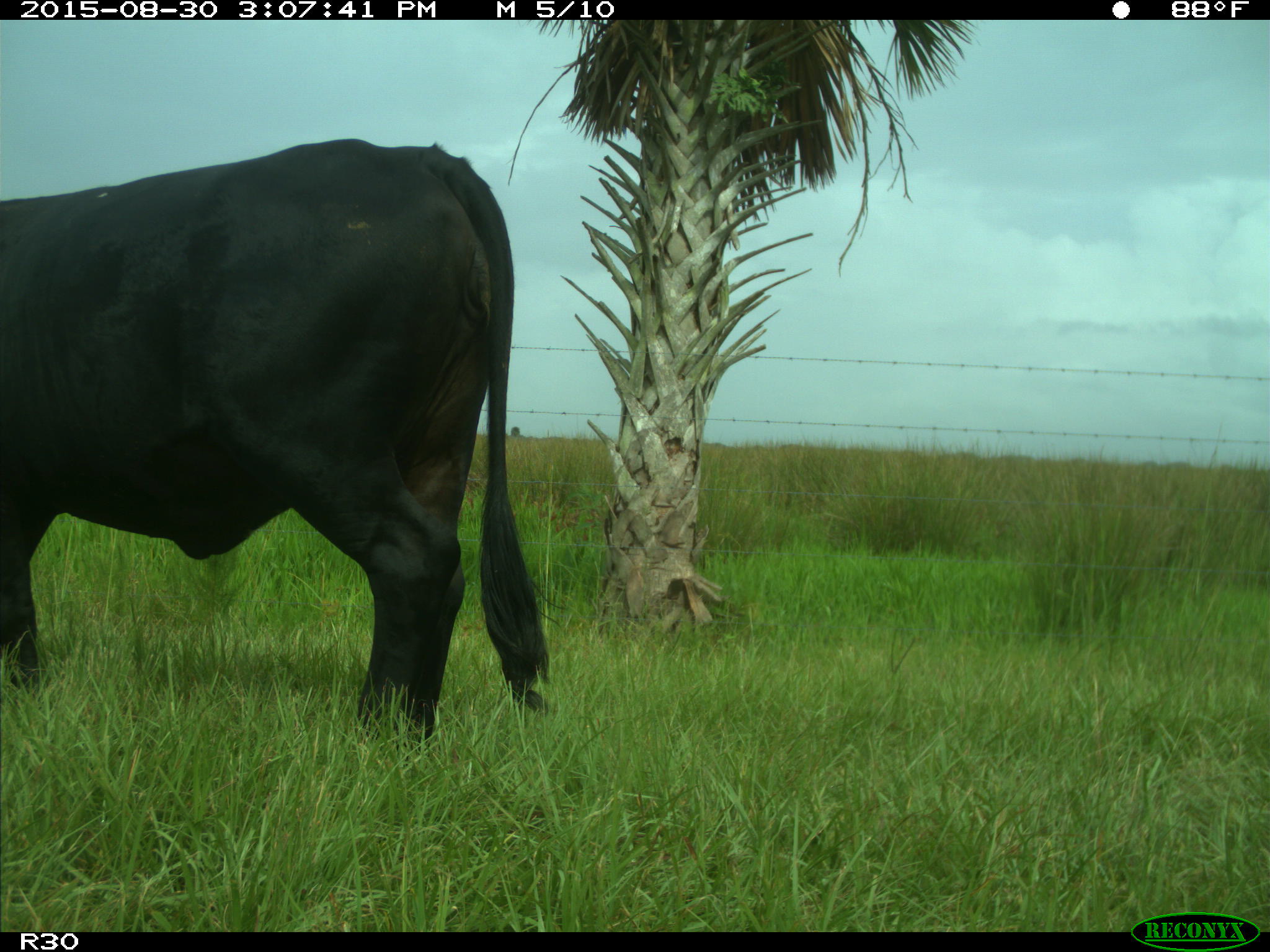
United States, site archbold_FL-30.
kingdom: Animalia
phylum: Chordata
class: Mammalia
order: Artiodactyla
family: Bovidae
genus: Bos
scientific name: Bos taurus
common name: domestic cow